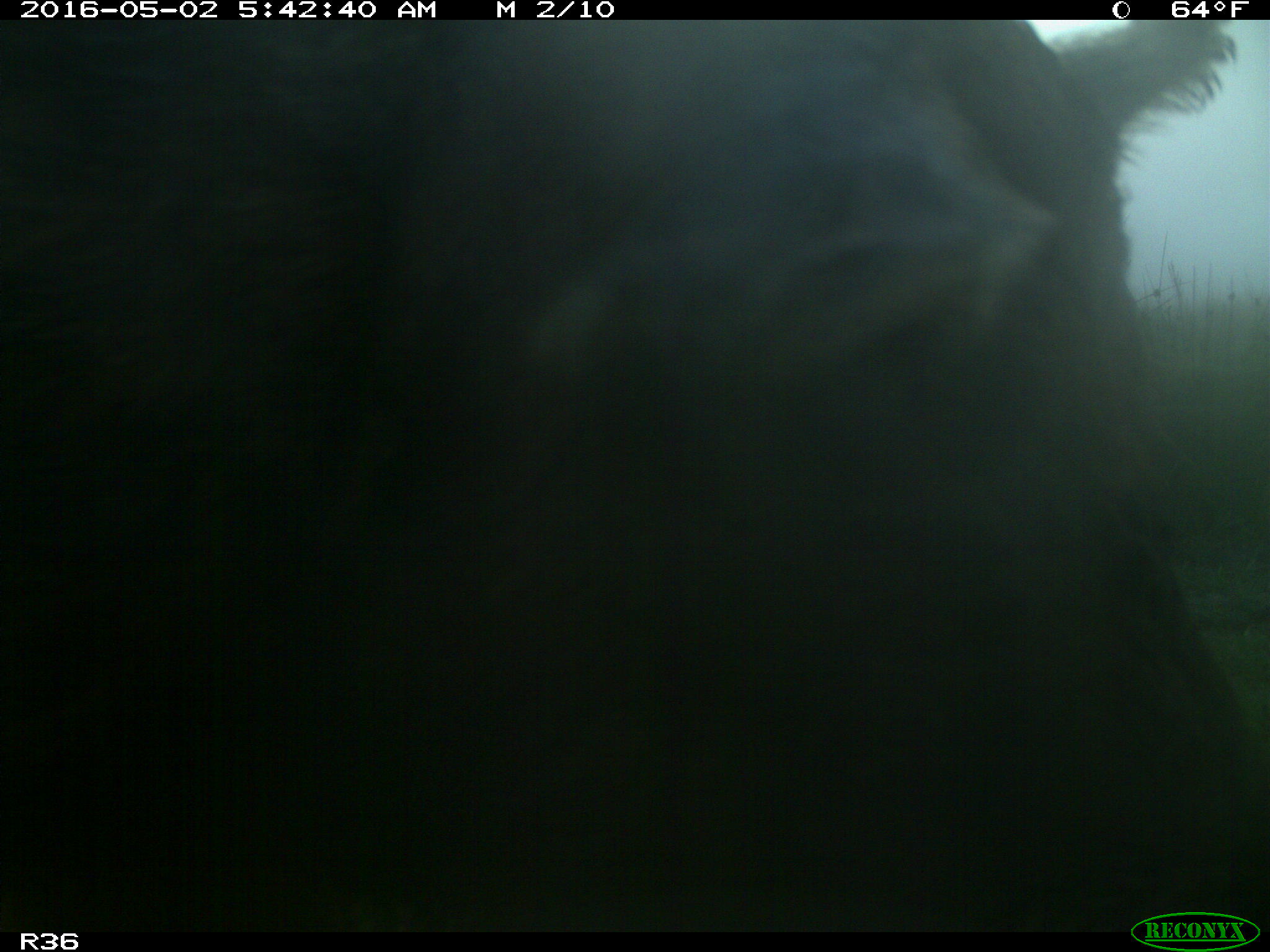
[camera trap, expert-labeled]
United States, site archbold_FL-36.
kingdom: Animalia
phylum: Chordata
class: Mammalia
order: Artiodactyla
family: Suidae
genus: Sus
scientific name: Sus scrofa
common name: wild boar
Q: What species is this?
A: Sus scrofa (wild boar).